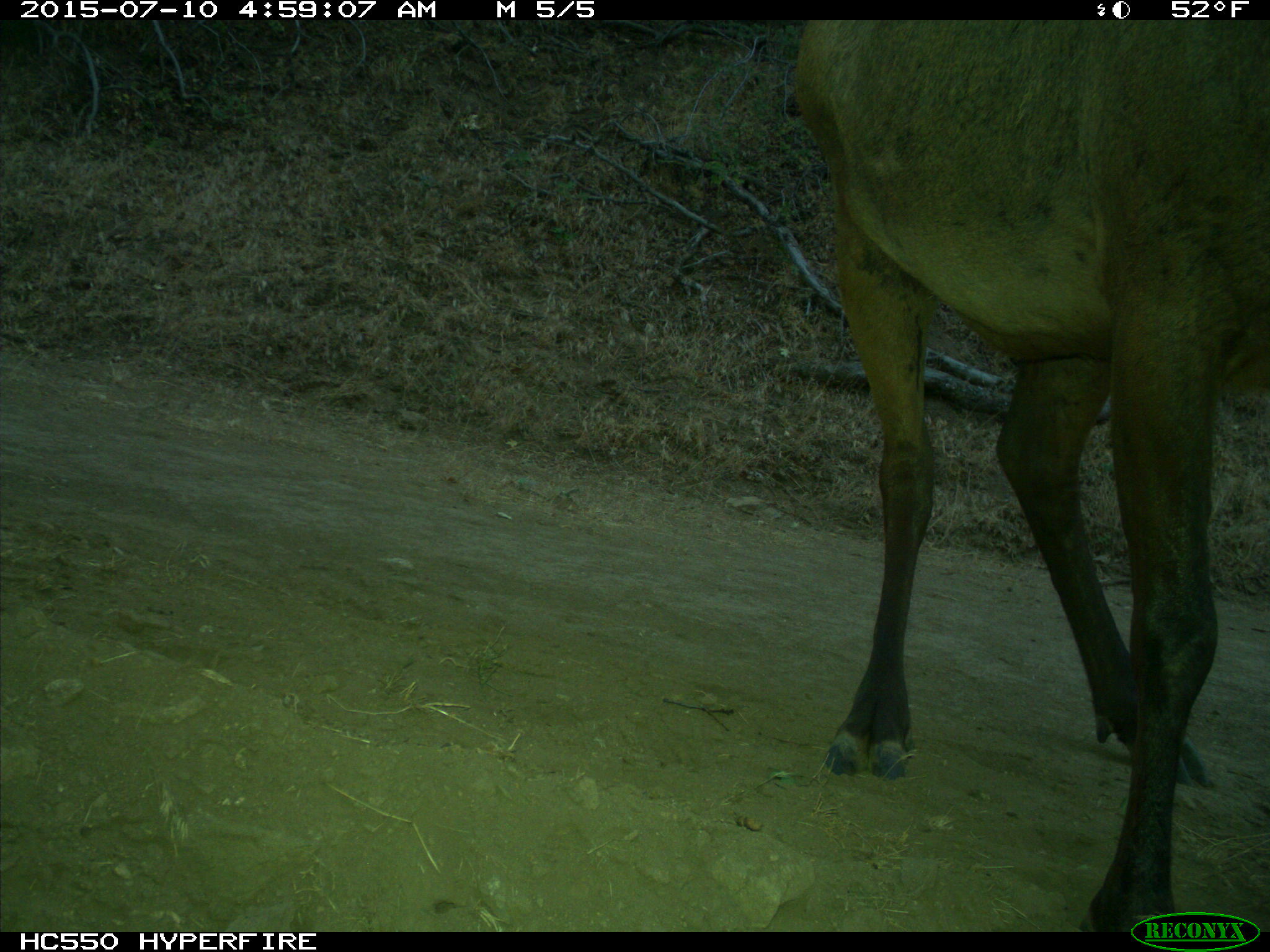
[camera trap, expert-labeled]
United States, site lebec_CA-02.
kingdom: Animalia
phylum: Chordata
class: Mammalia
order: Artiodactyla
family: Cervidae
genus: Cervus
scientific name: Cervus canadensis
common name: elk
Cervus canadensis (elk).